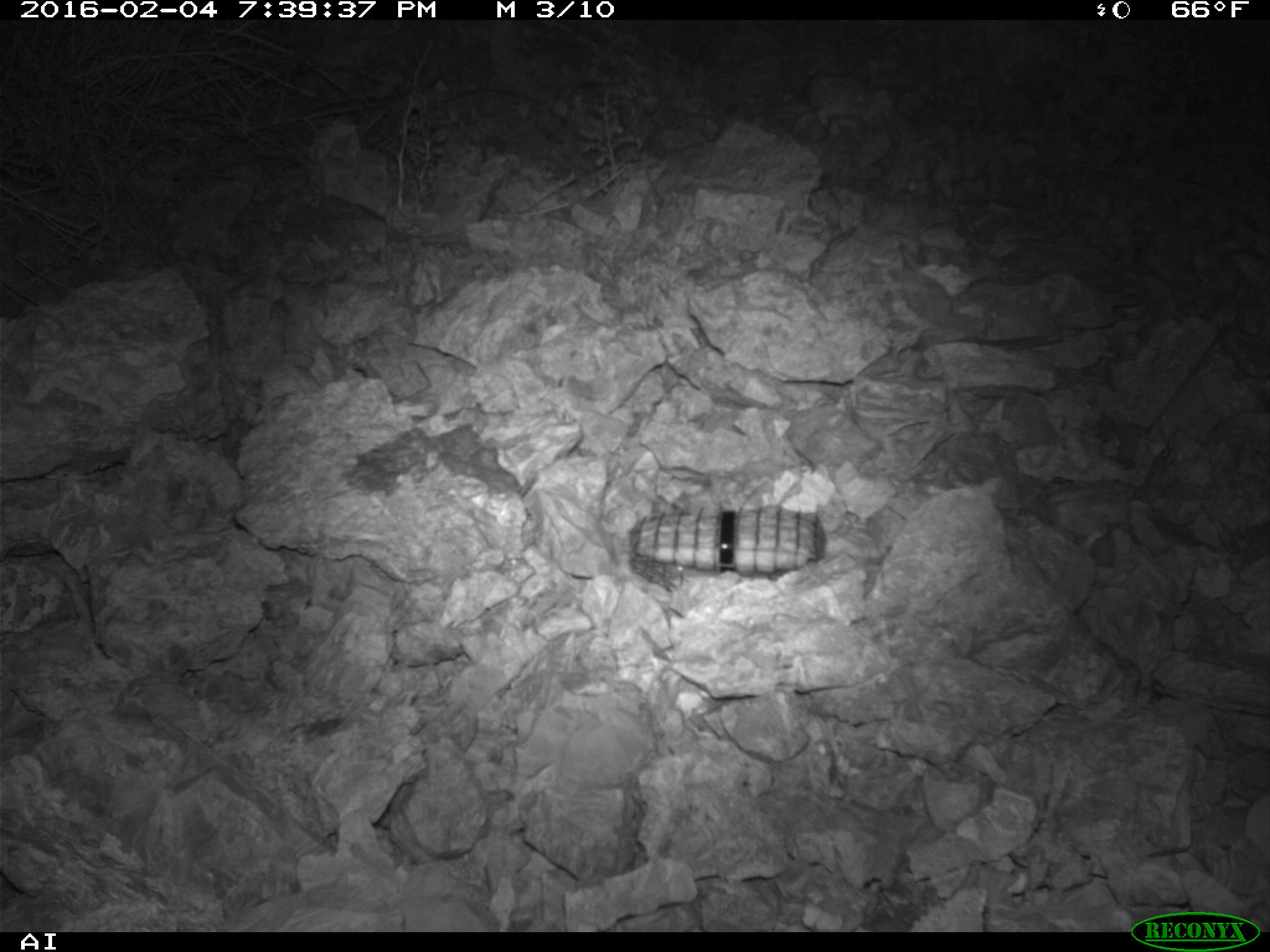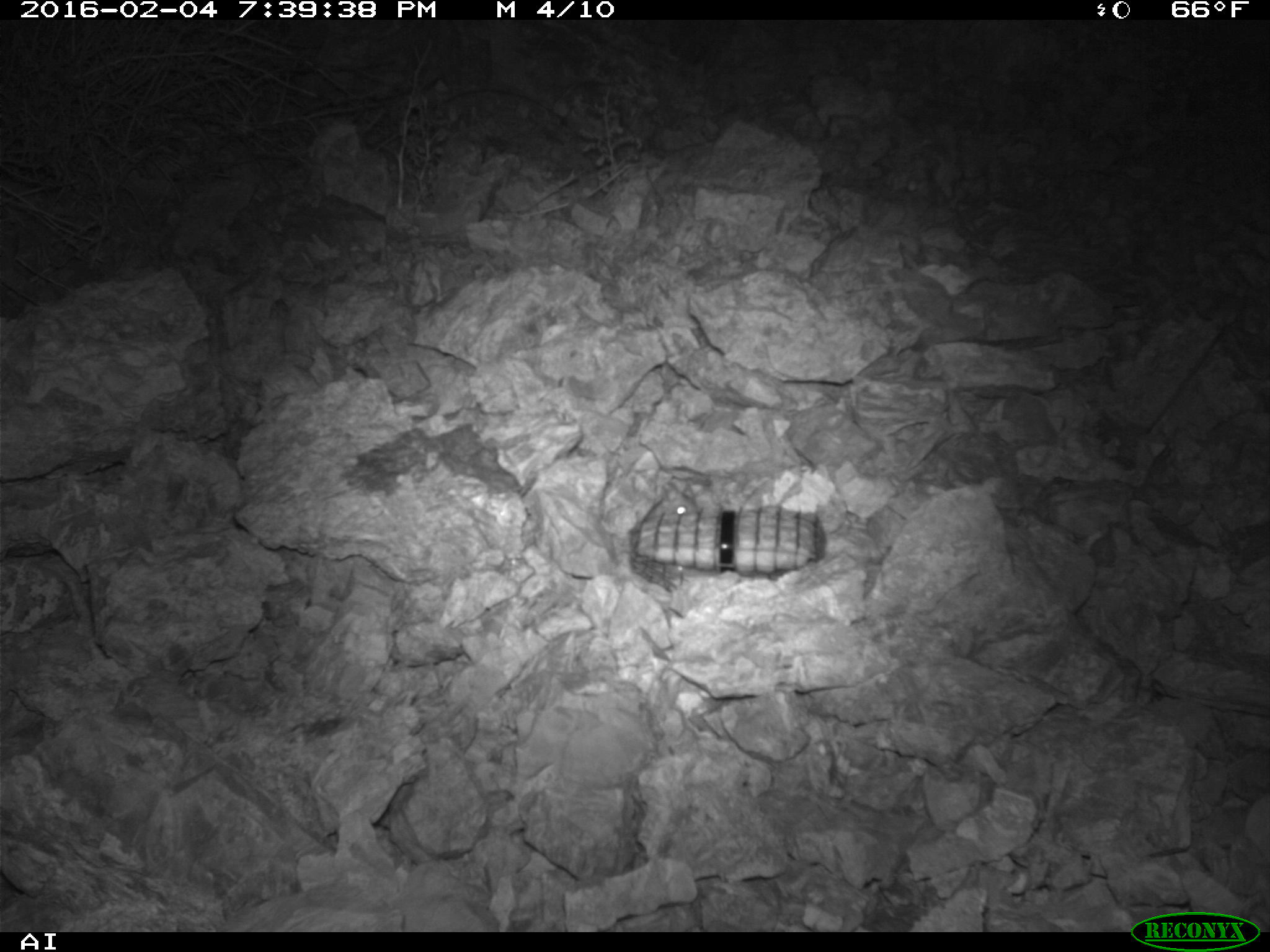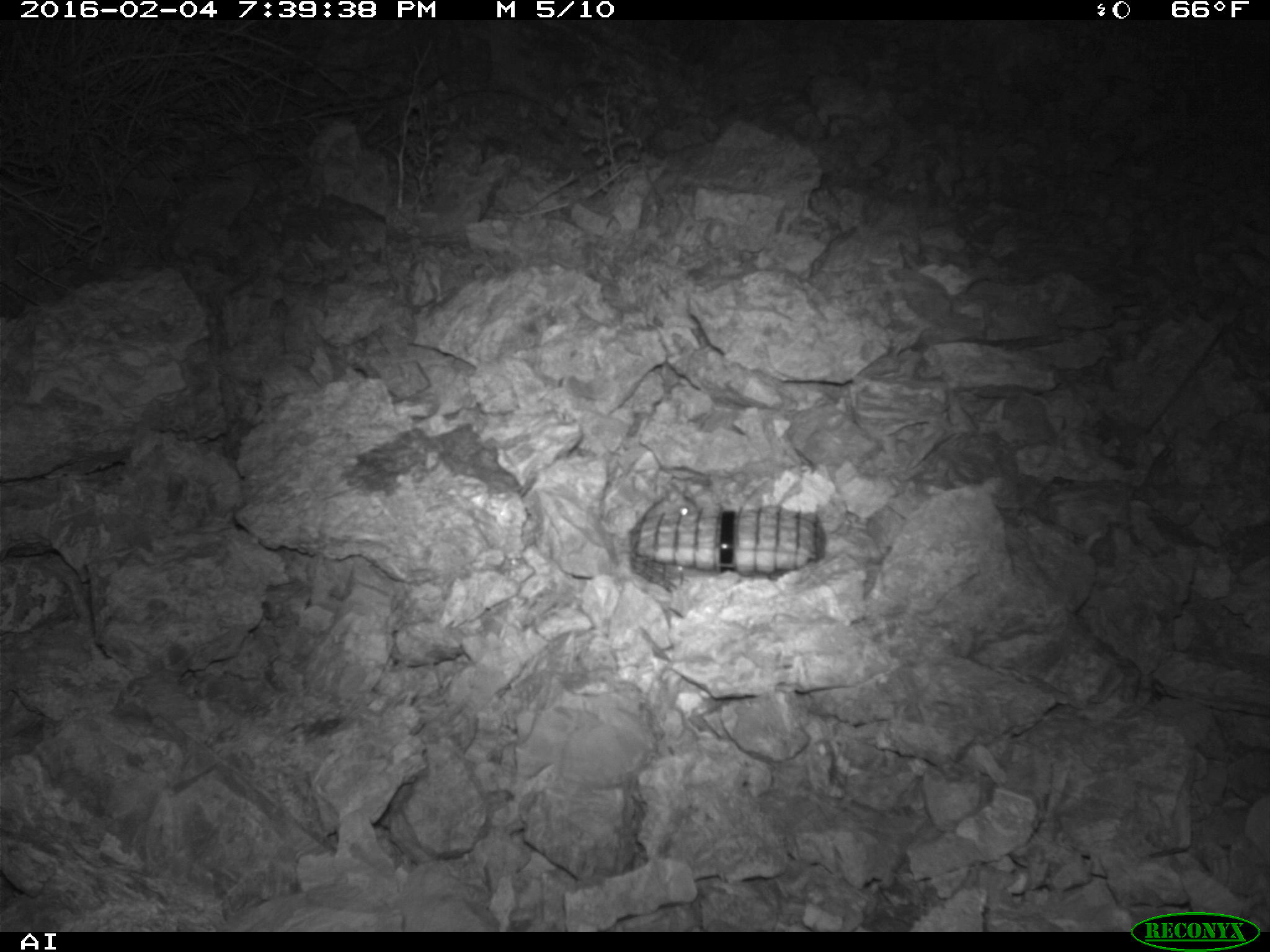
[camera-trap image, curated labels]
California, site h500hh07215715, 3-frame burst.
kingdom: Animalia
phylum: Chordata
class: Mammalia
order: Rodentia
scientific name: Rodentia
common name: rodent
Rodent (Rodentia).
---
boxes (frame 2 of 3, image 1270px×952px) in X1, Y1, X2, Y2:
rodent: 644, 482, 700, 517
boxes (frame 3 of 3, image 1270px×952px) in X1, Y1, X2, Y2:
rodent: 631, 483, 694, 531